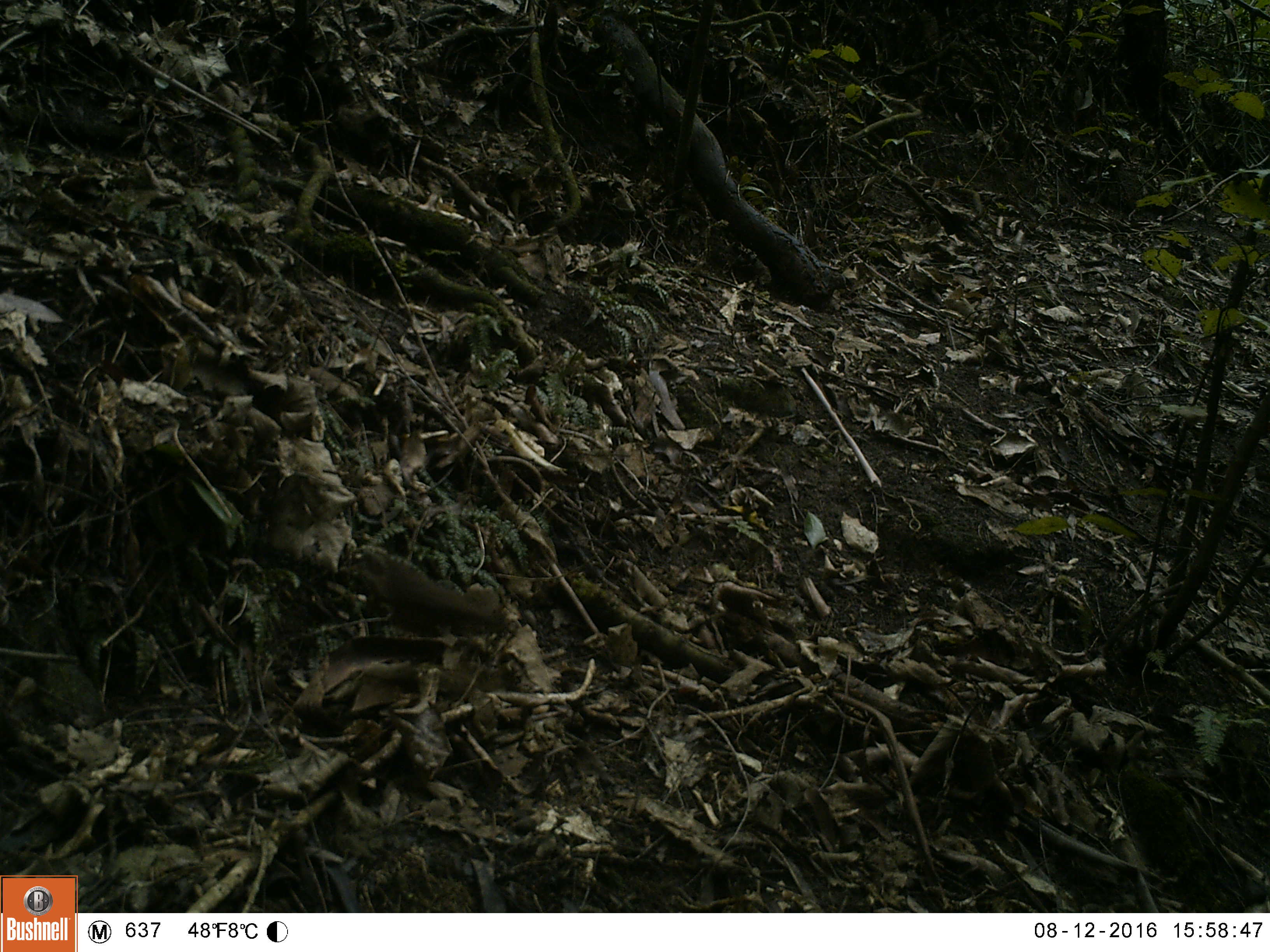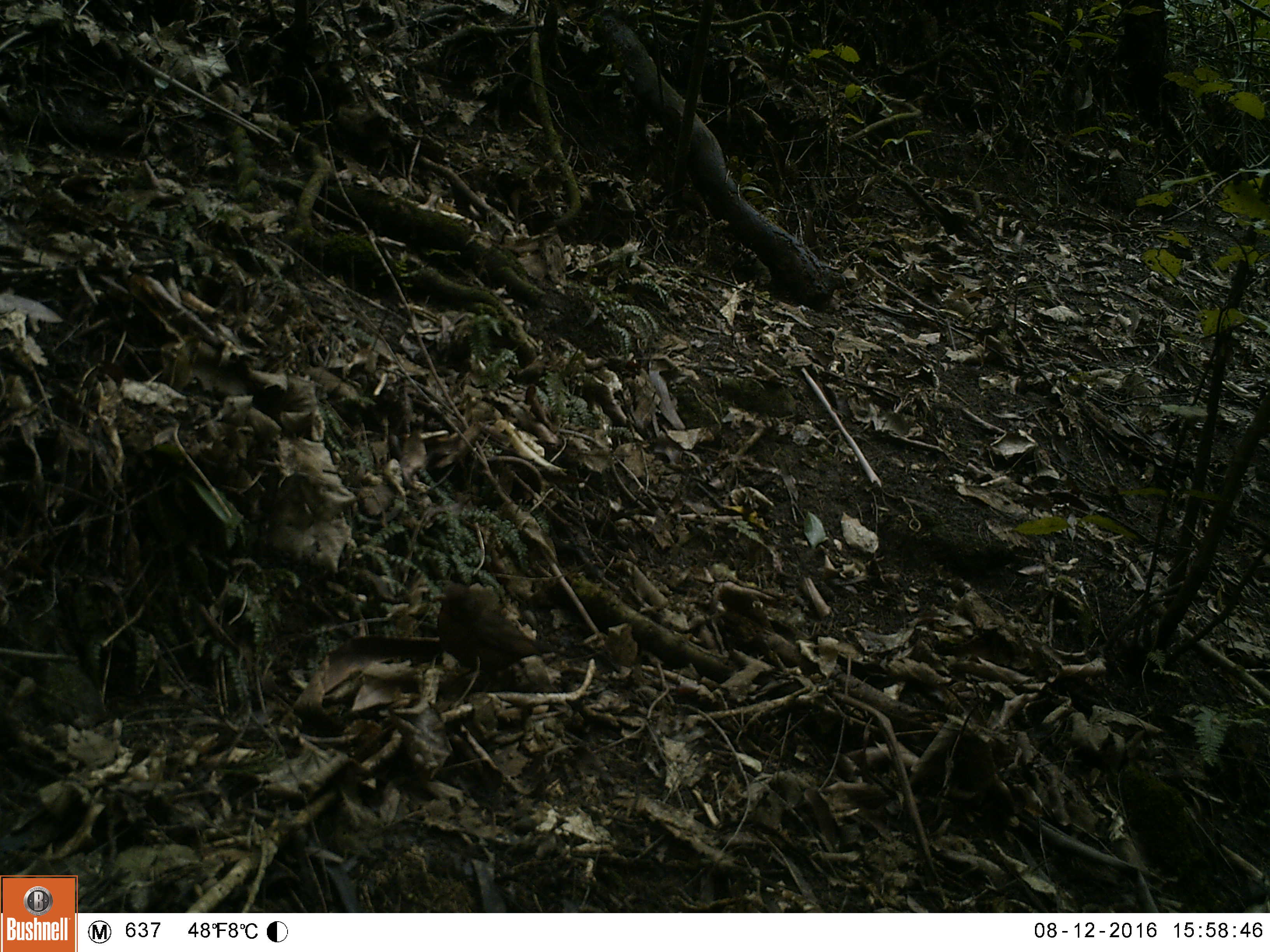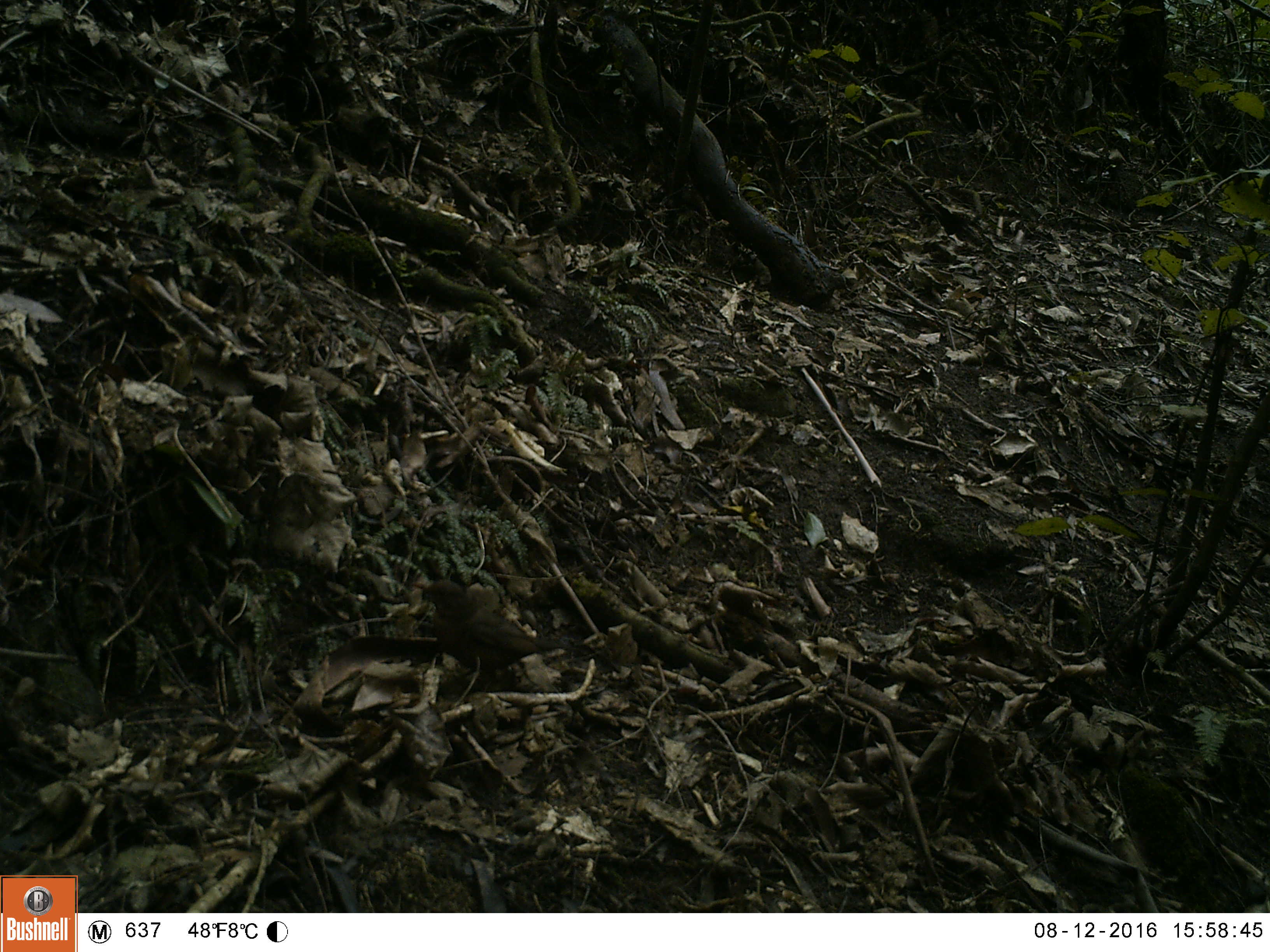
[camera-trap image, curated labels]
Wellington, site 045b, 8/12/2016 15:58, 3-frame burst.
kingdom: Animalia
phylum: Chordata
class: Aves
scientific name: Aves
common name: bird